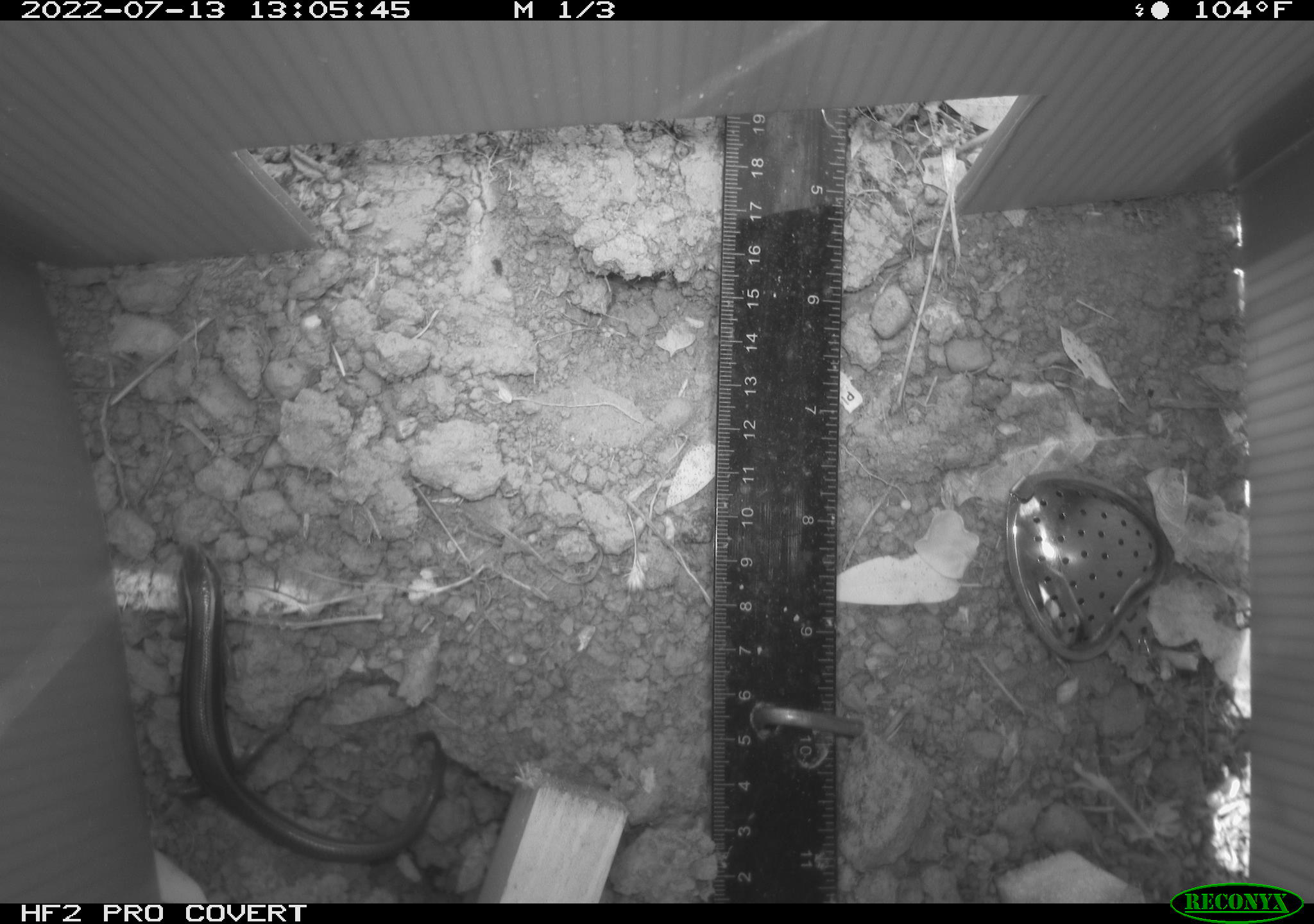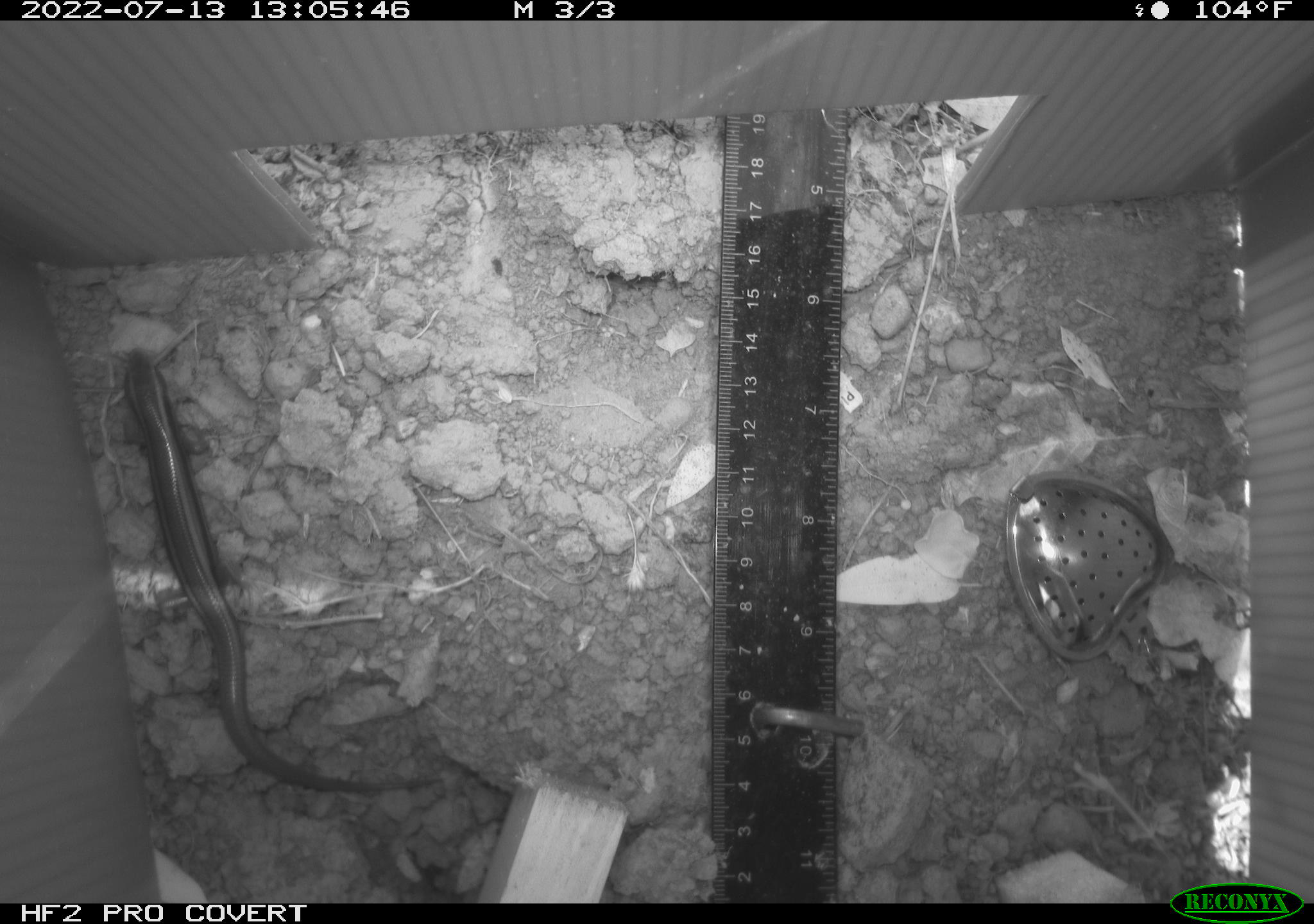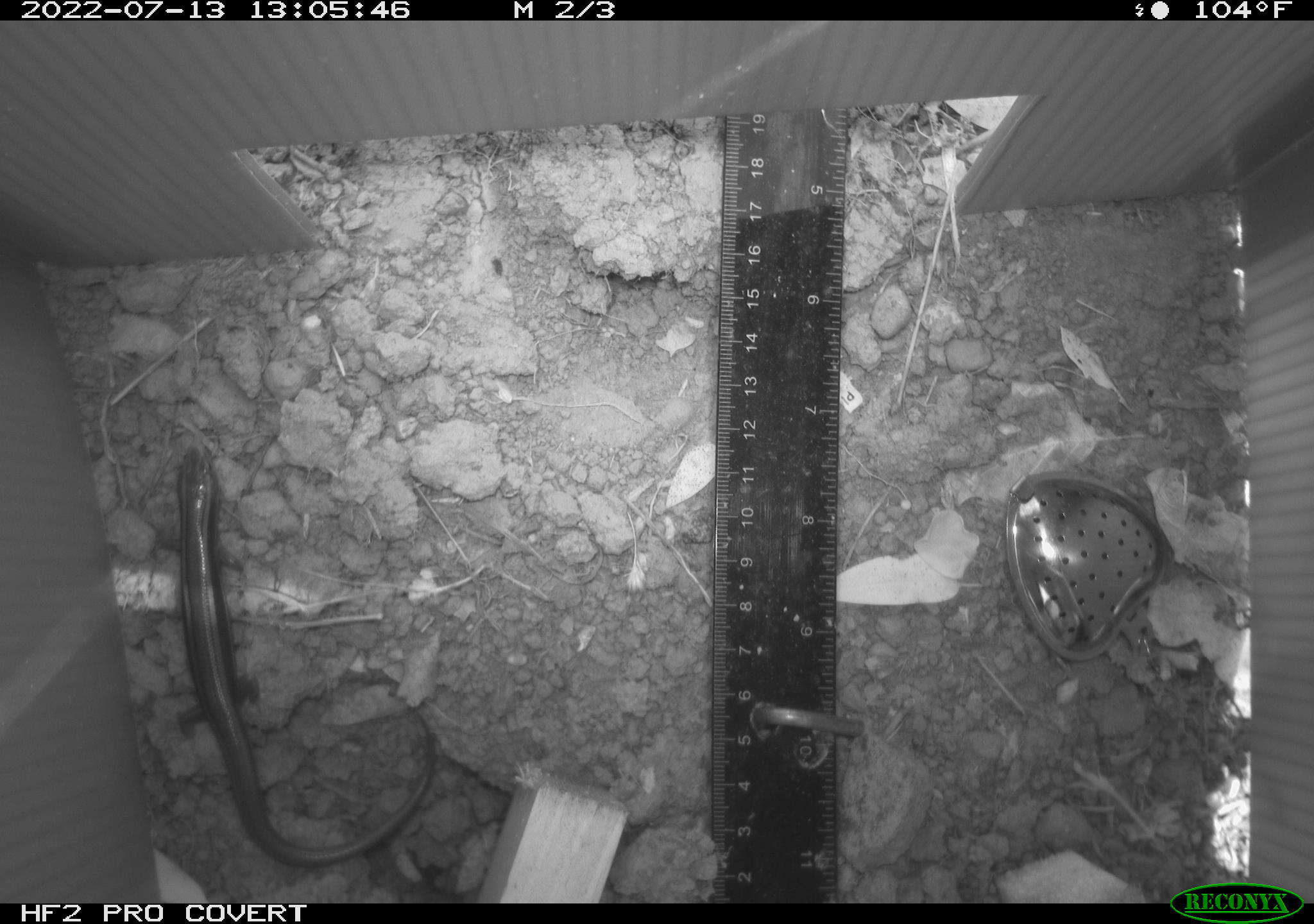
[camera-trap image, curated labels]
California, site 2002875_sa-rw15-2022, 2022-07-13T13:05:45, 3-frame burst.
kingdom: Animalia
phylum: Chordata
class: Reptilia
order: Squamata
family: Scincidae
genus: Plestiodon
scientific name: Plestiodon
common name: blue-tailed skinks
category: plestiodon species